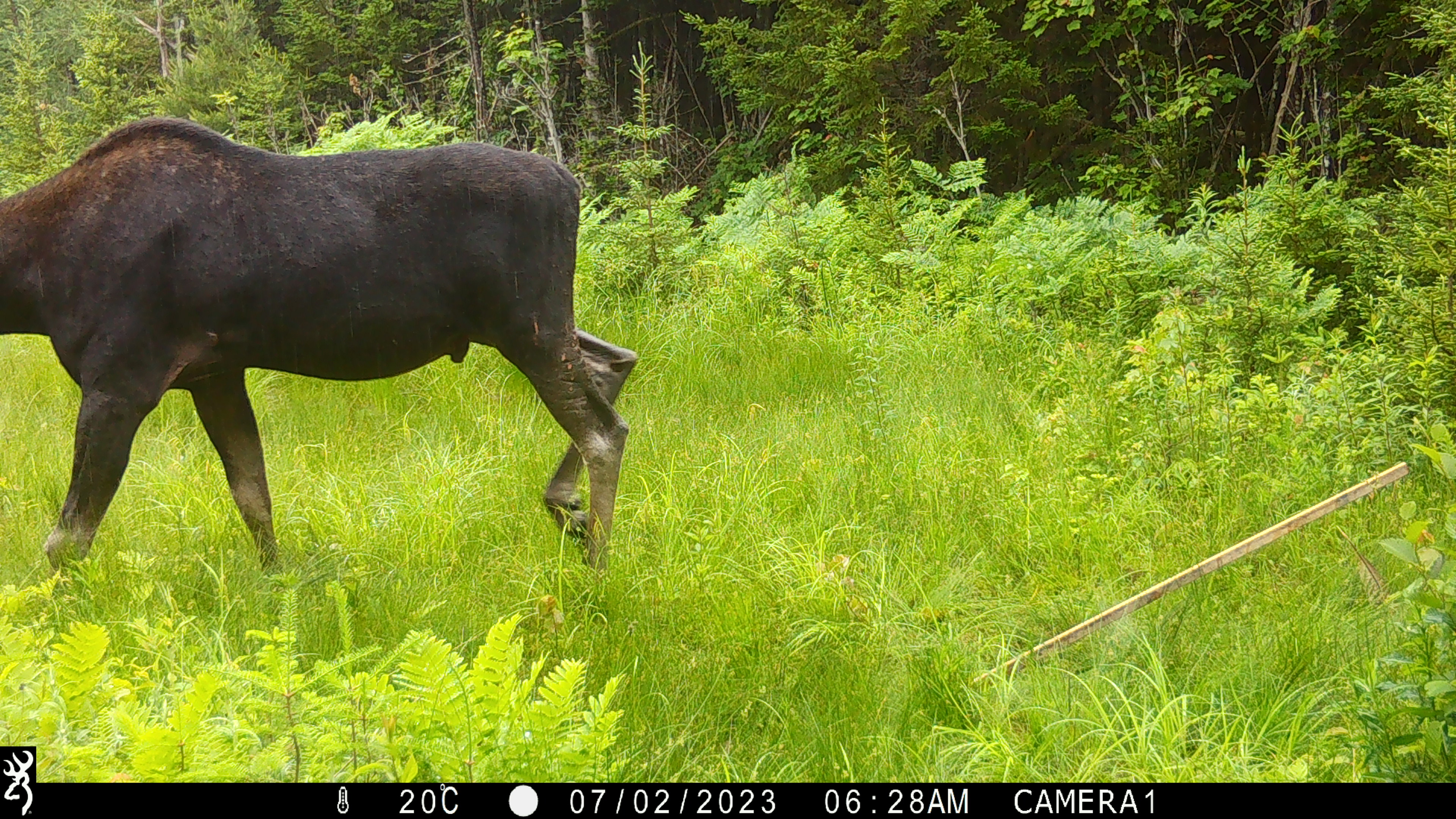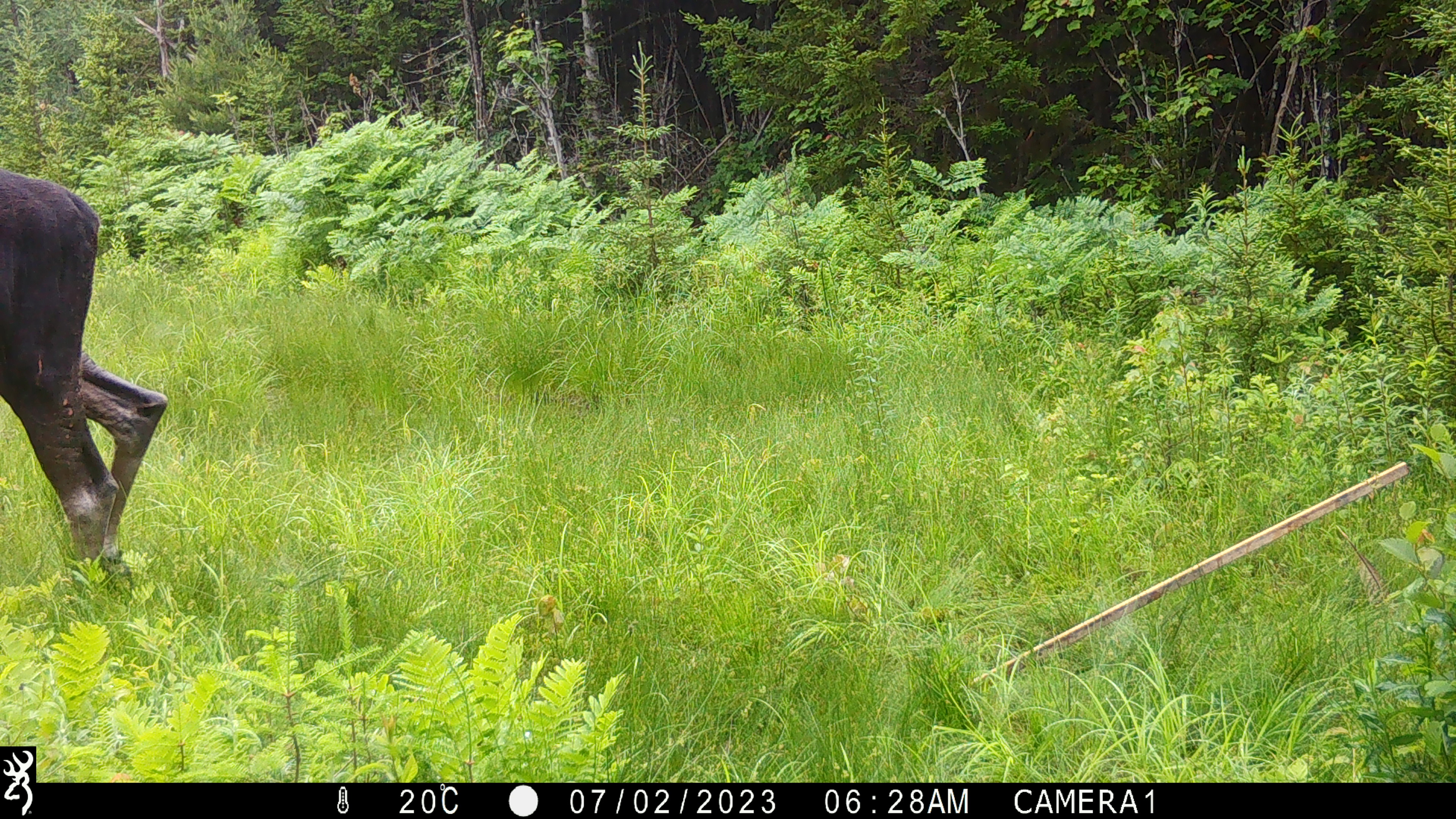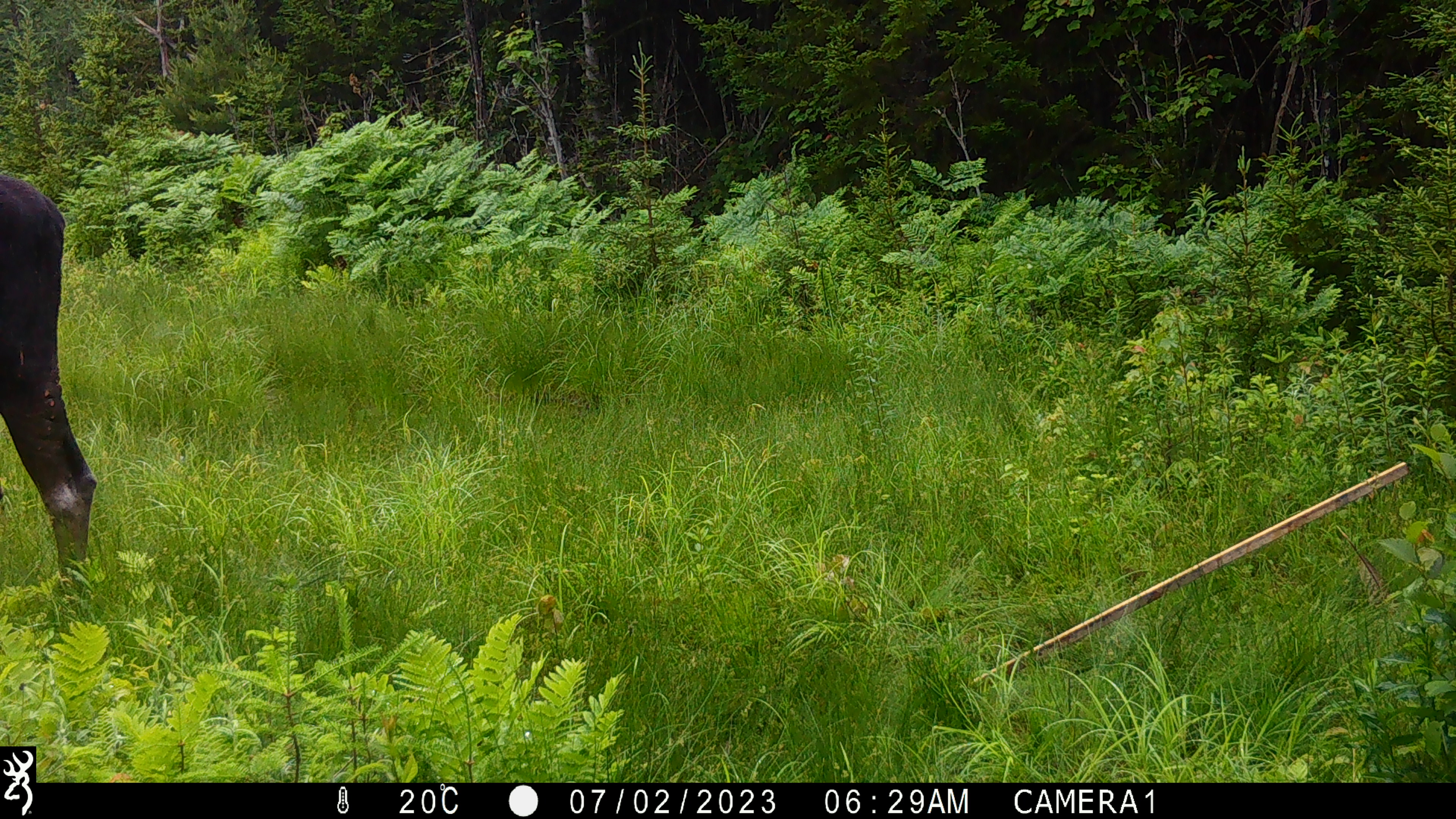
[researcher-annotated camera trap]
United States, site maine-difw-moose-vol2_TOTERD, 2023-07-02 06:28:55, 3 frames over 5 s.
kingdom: Animalia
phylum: Chordata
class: Mammalia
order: Artiodactyla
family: Cervidae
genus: Alces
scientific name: Alces alces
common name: moose